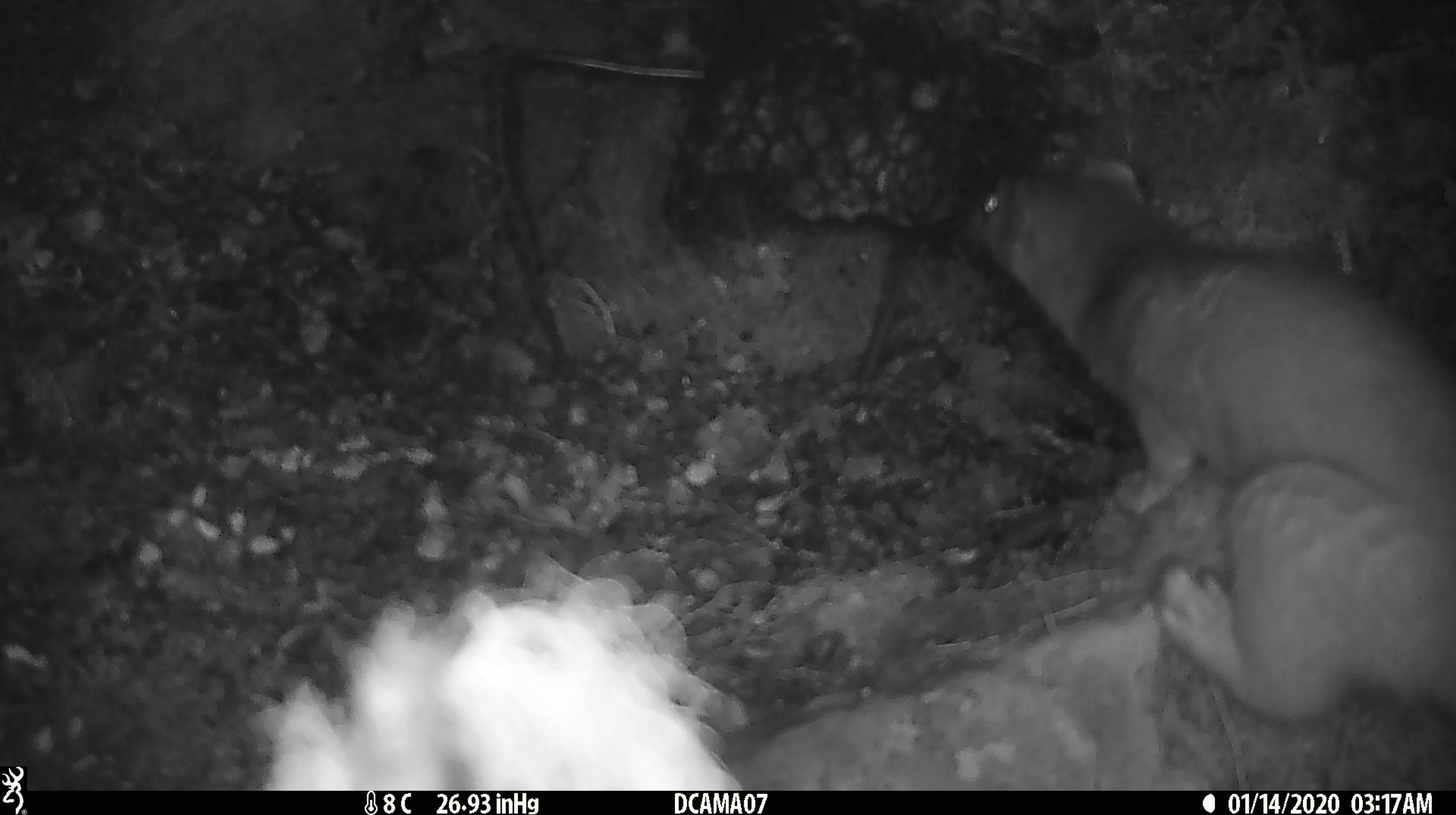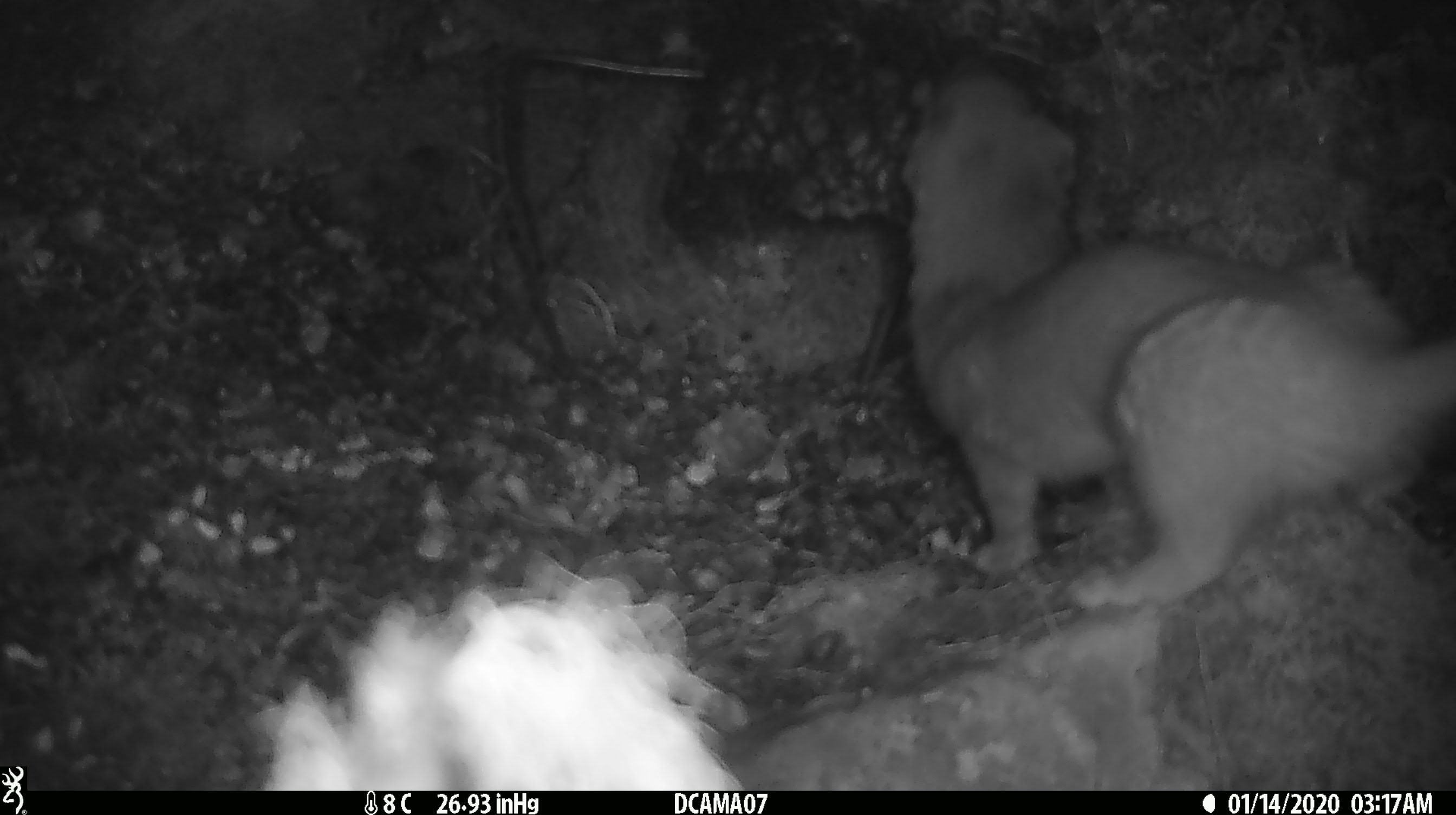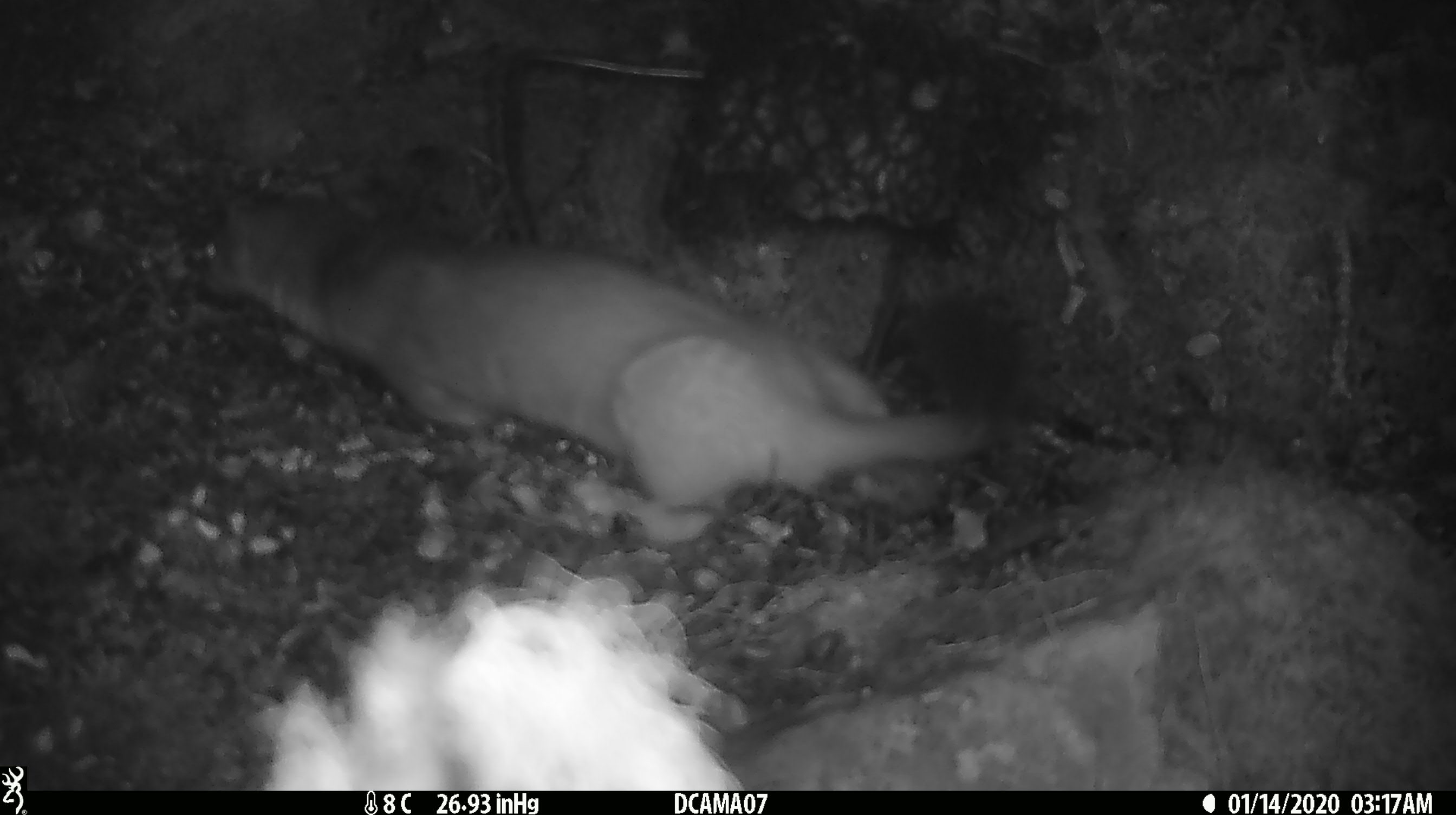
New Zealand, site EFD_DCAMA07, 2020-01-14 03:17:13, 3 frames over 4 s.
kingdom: Animalia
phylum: Chordata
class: Mammalia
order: Carnivora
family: Mustelidae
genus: Mustela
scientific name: Mustela erminea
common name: stoat